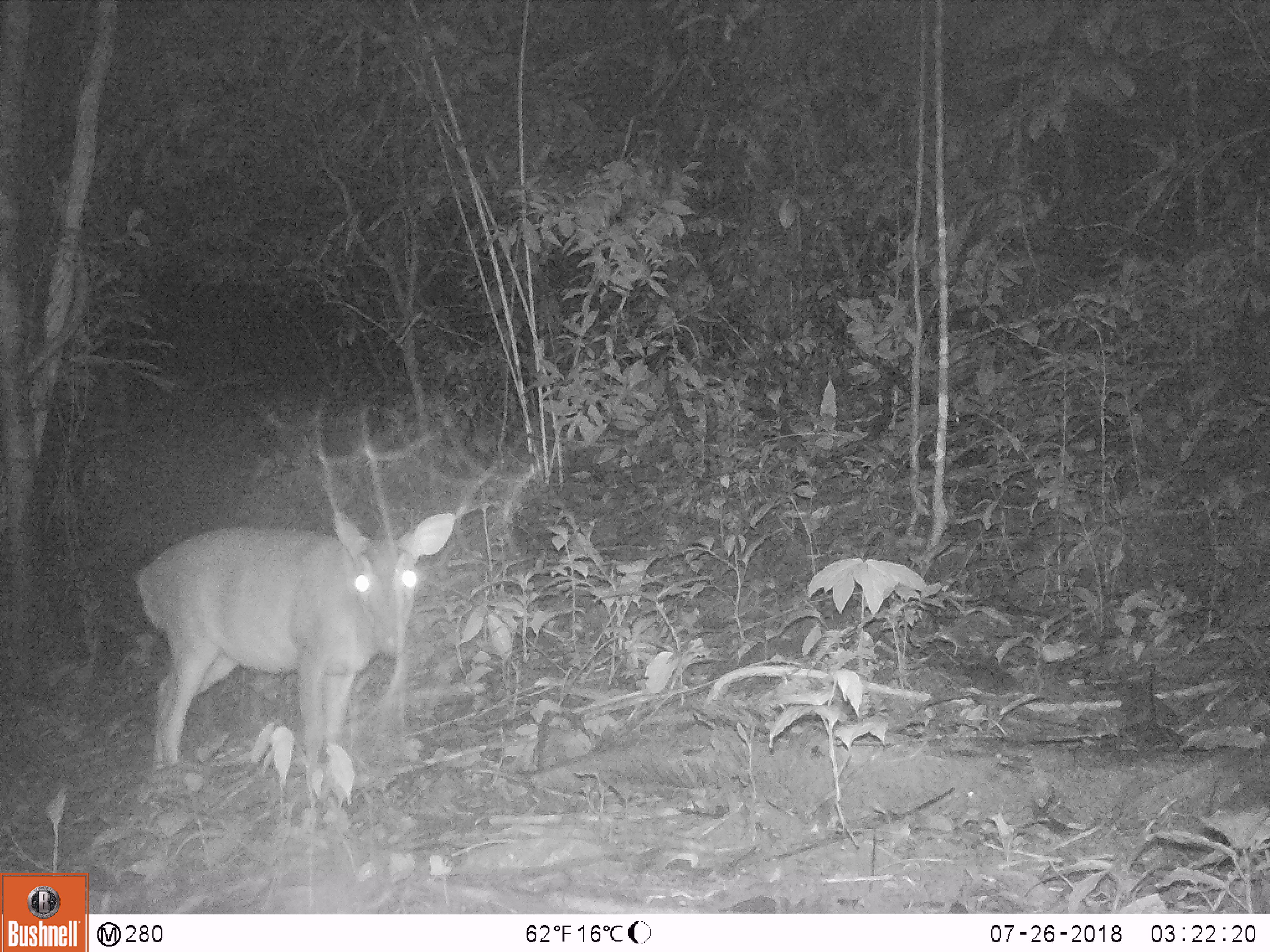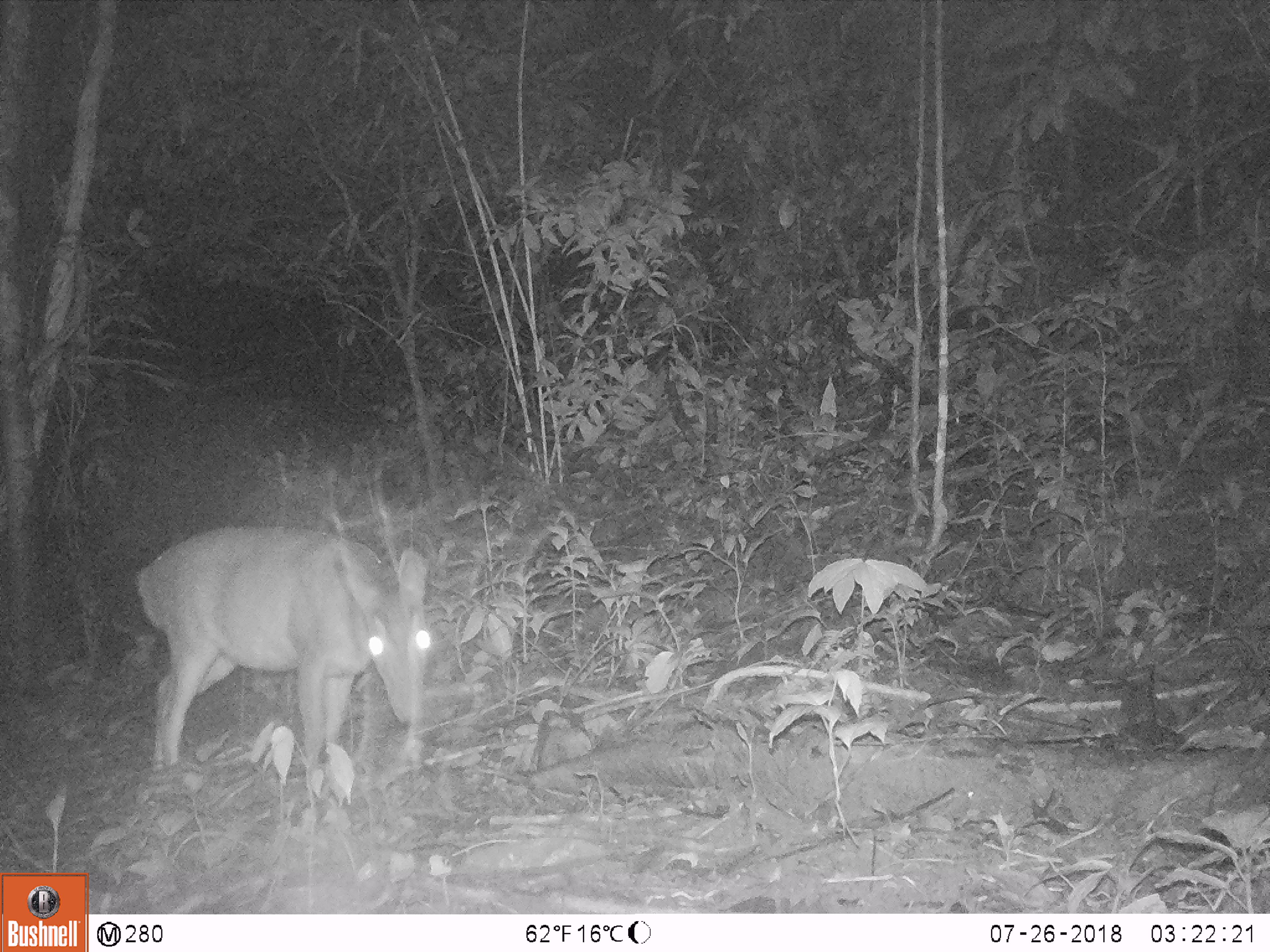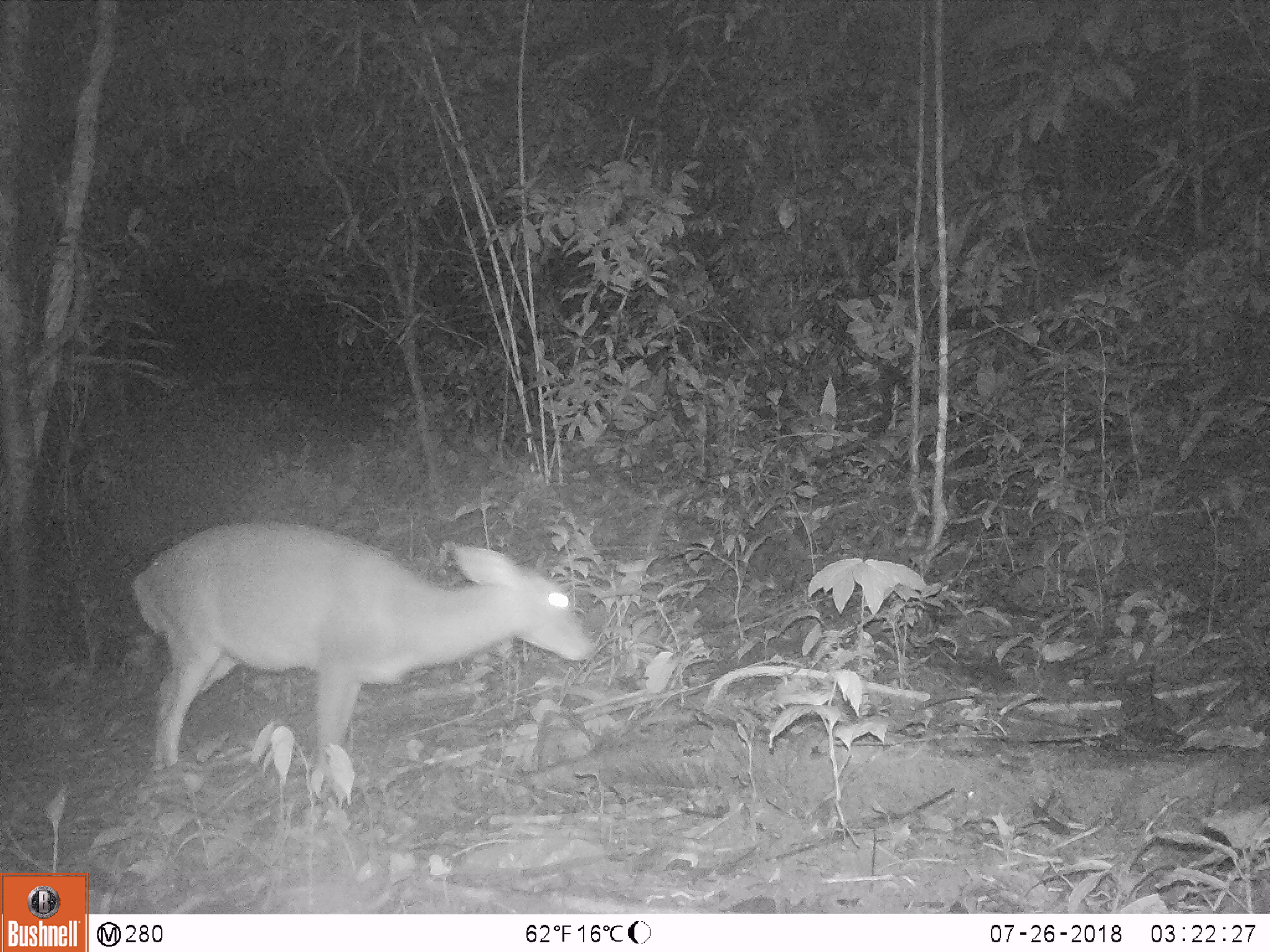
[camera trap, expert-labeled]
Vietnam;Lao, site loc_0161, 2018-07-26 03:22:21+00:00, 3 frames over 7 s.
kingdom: Animalia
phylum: Chordata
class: Mammalia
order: Artiodactyla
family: Cervidae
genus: Muntiacus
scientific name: Muntiacus vuquangensis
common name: large-antlered muntjac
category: large antlered muntjac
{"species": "large antlered muntjac (large-antlered muntjac) (Muntiacus vuquangensis)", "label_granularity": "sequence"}